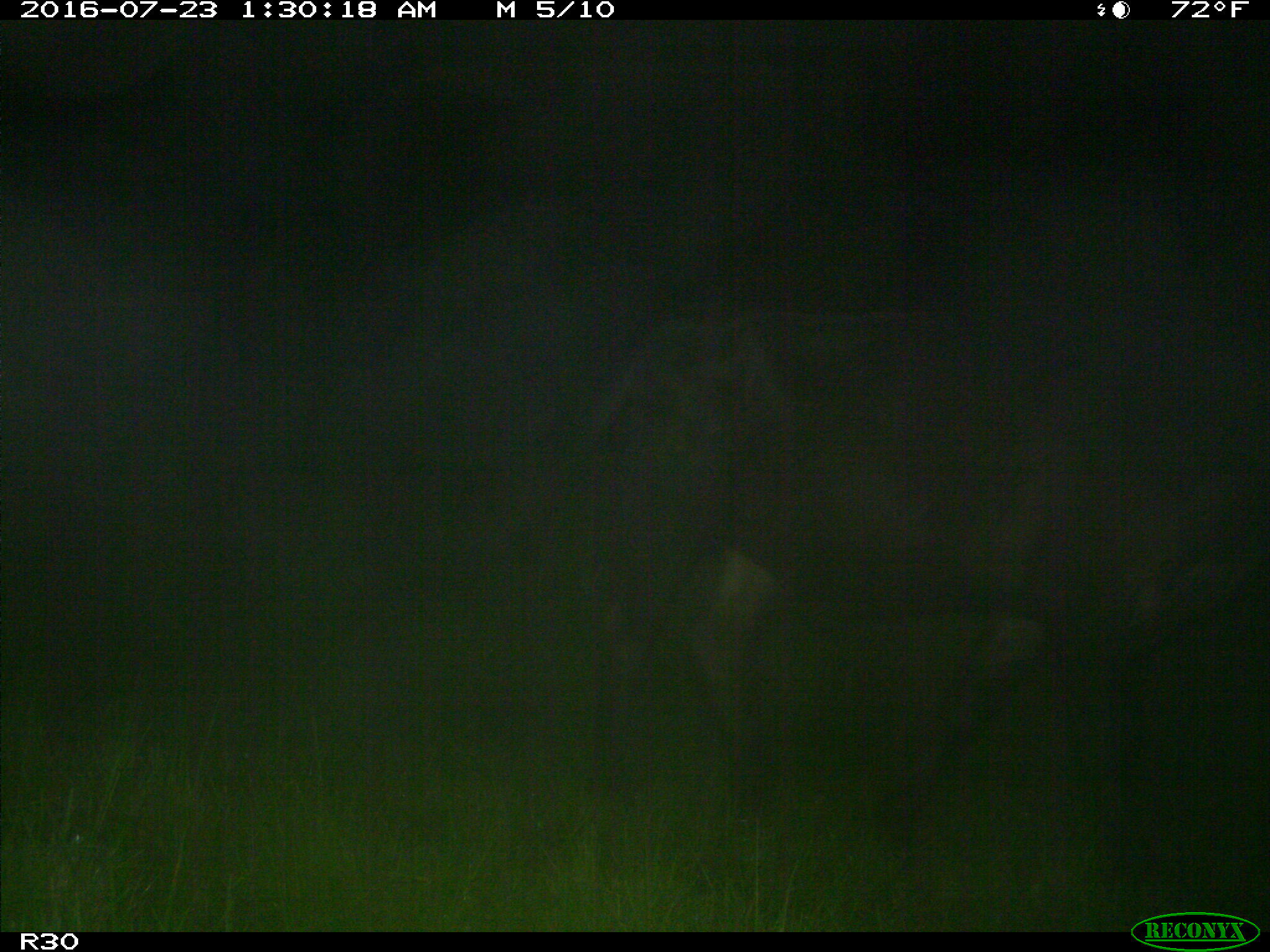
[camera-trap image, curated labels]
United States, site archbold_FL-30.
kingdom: Animalia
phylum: Chordata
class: Mammalia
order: Artiodactyla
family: Bovidae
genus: Bos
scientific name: Bos taurus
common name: domestic cow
Bos taurus (domestic cow).